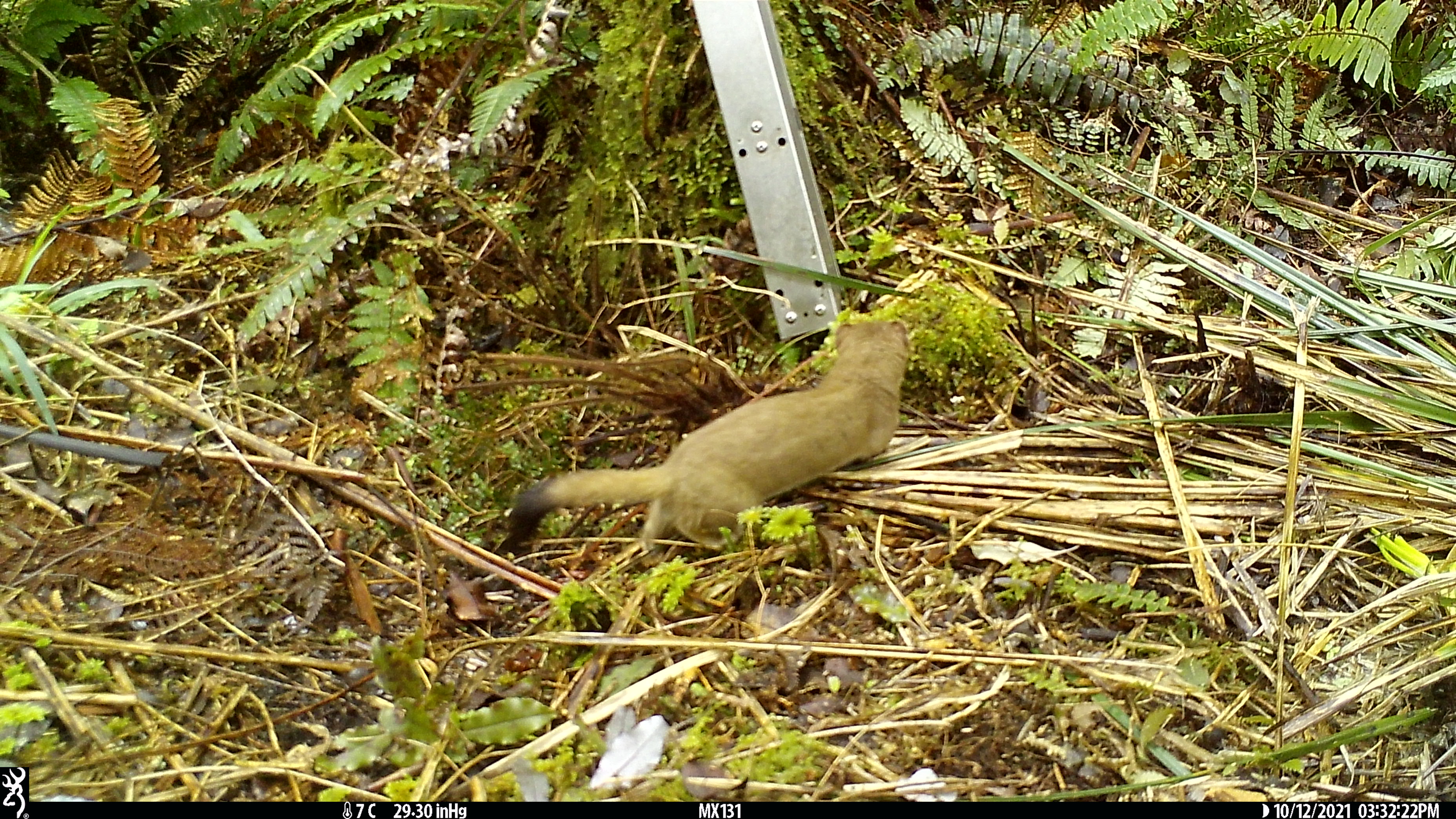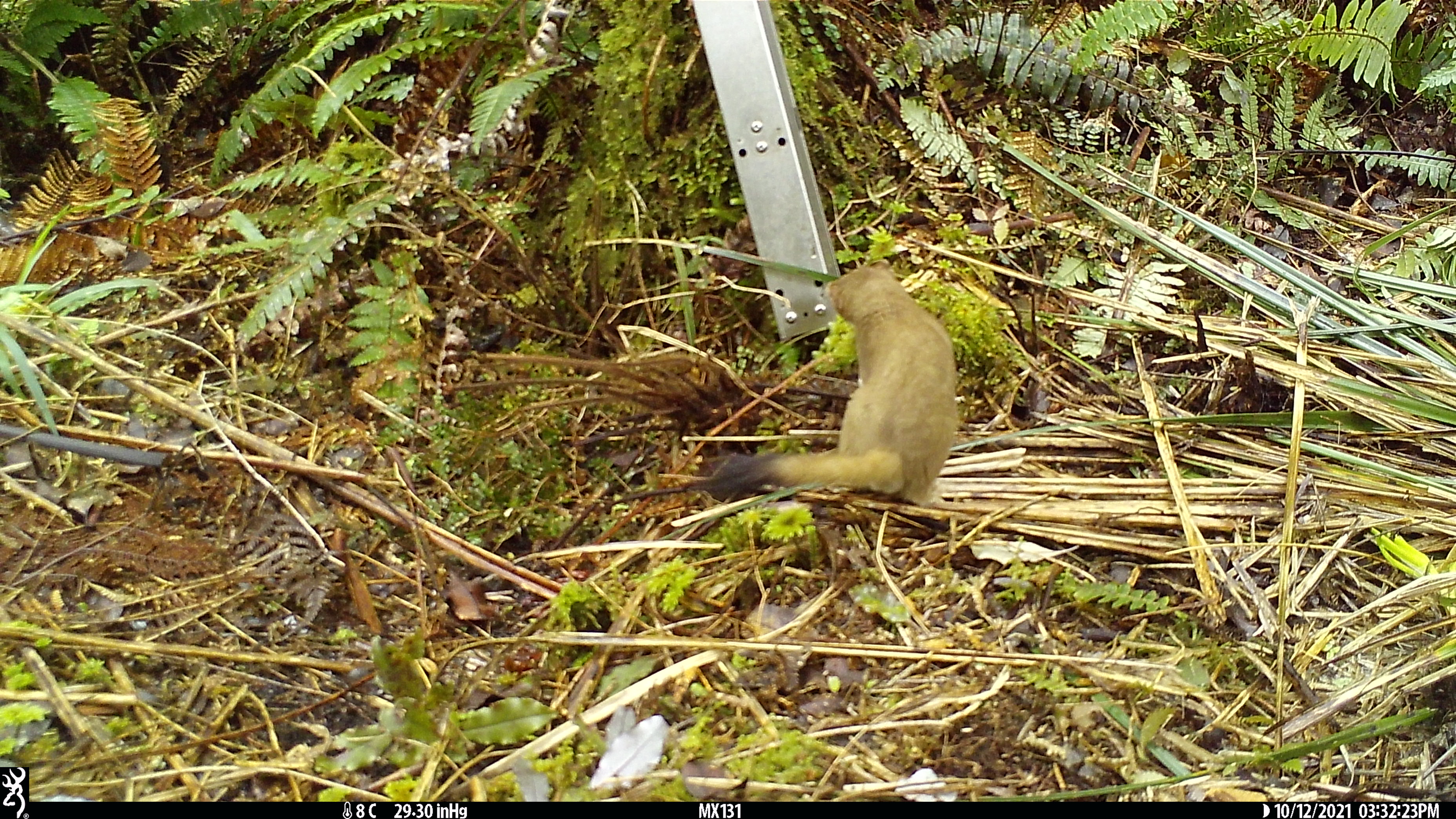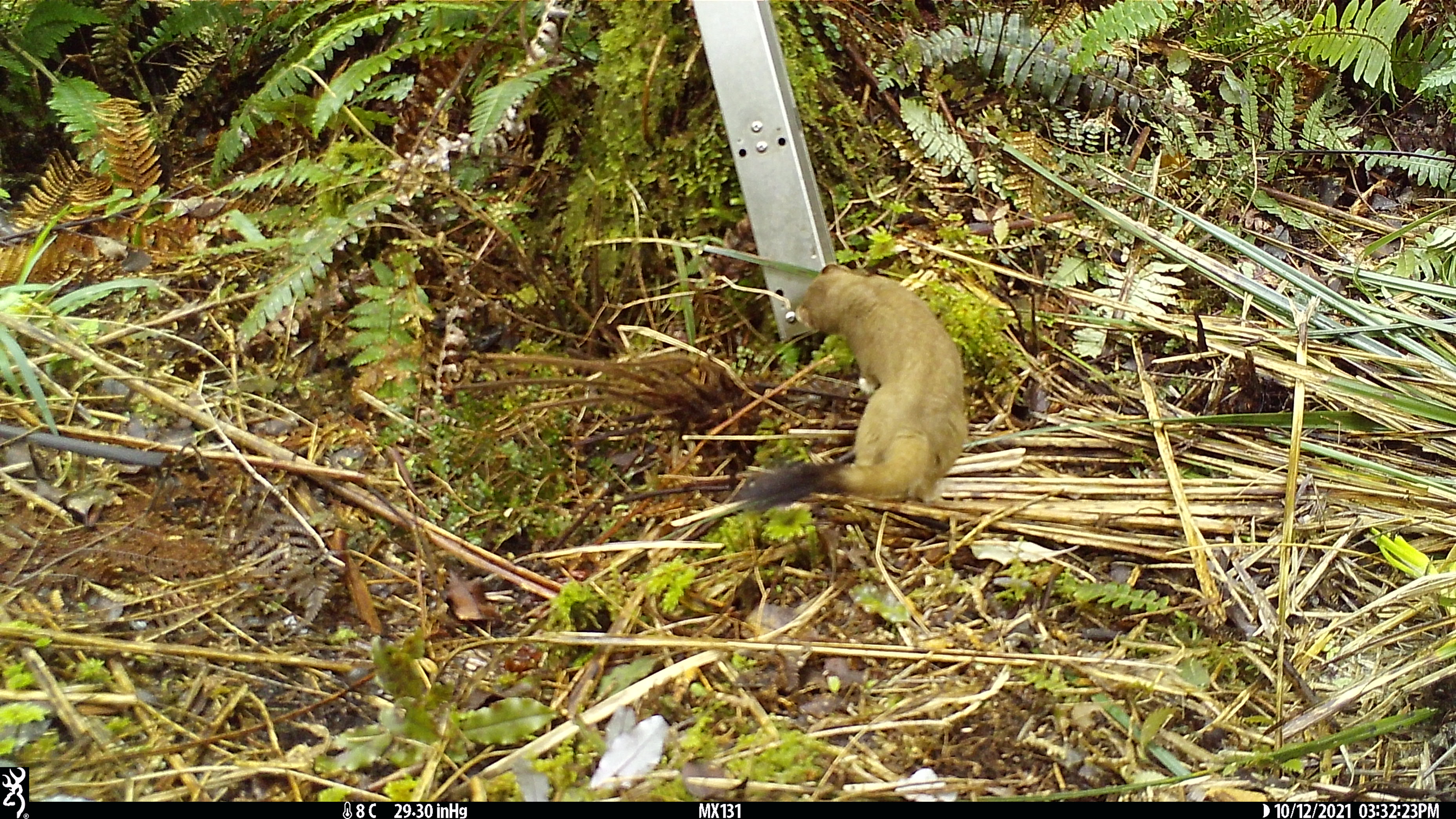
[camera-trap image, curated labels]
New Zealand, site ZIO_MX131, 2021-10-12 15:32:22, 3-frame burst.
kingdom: Animalia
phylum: Chordata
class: Mammalia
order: Carnivora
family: Mustelidae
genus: Mustela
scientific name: Mustela erminea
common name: stoat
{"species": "stoat (Mustela erminea)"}